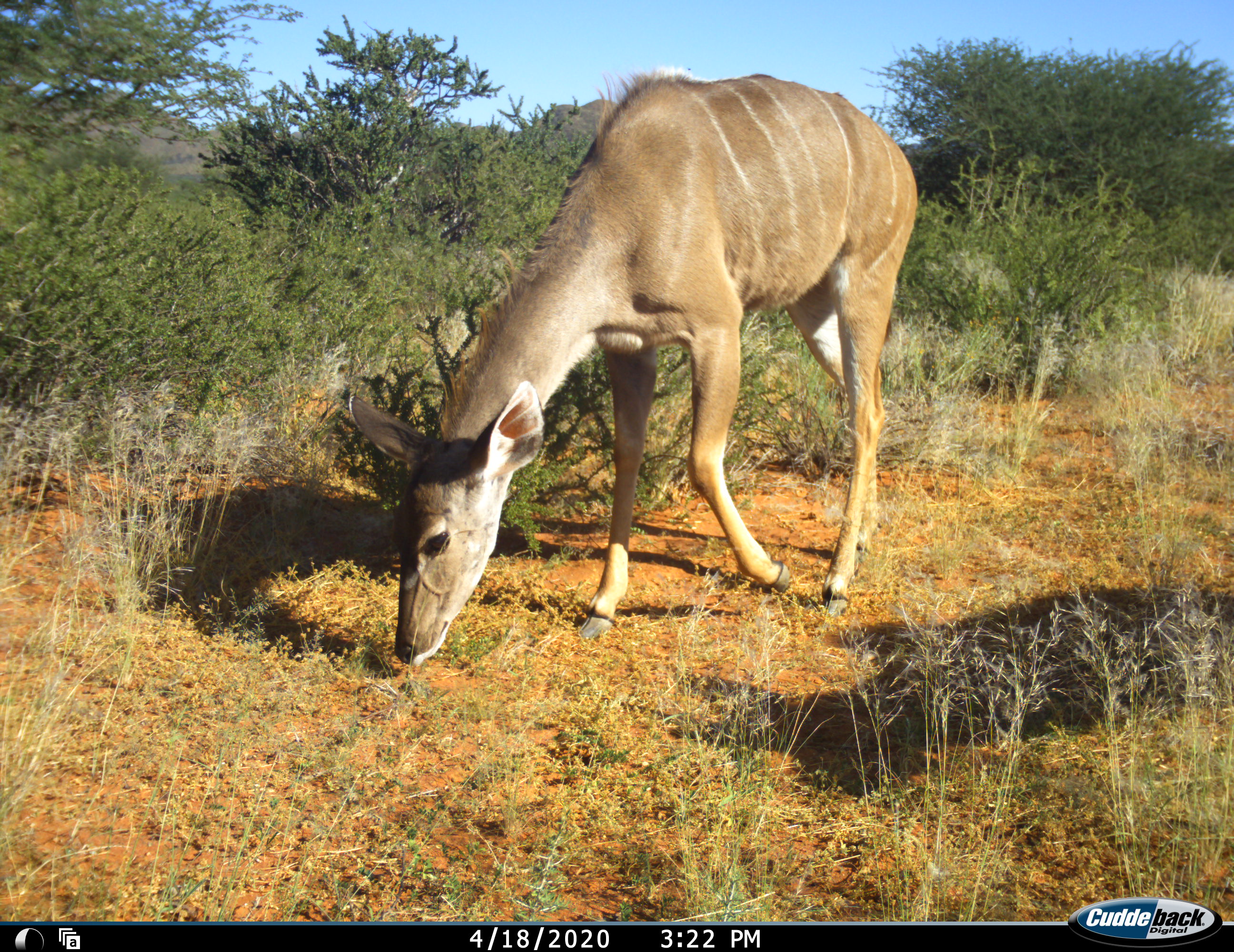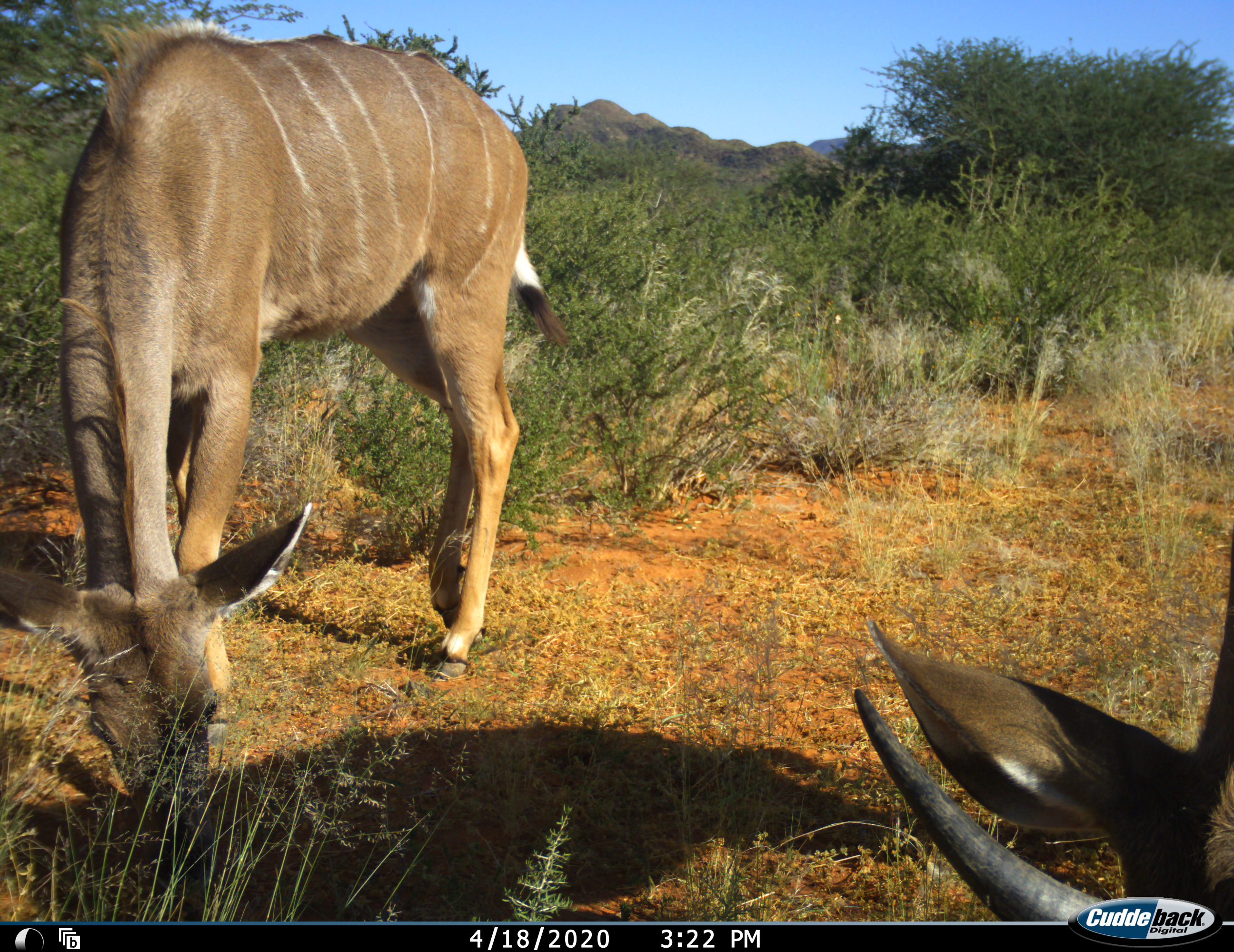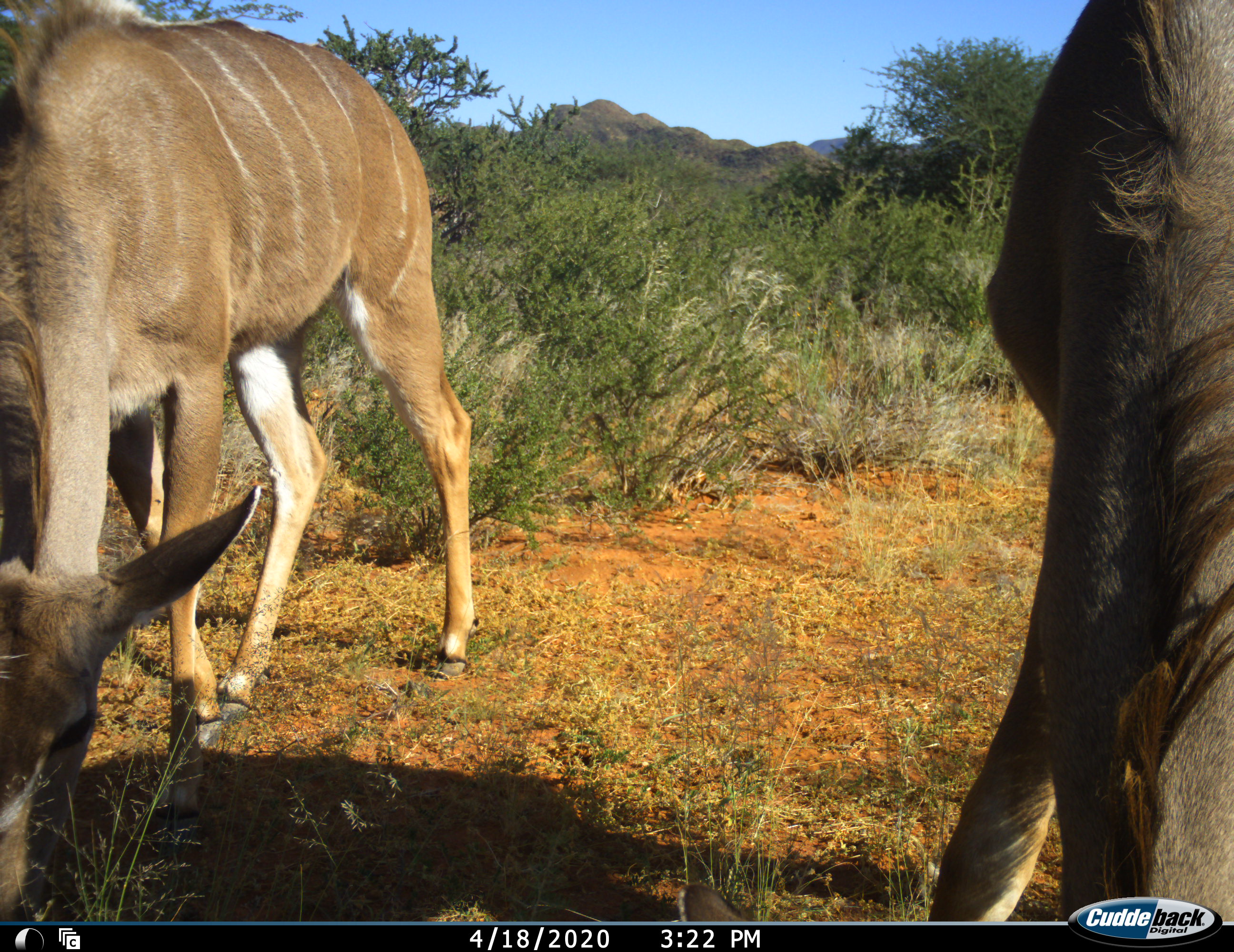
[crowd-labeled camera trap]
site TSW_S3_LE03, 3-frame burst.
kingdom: Animalia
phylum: Chordata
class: Mammalia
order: Artiodactyla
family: Bovidae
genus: Tragelaphus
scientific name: Tragelaphus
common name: kudu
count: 2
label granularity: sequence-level